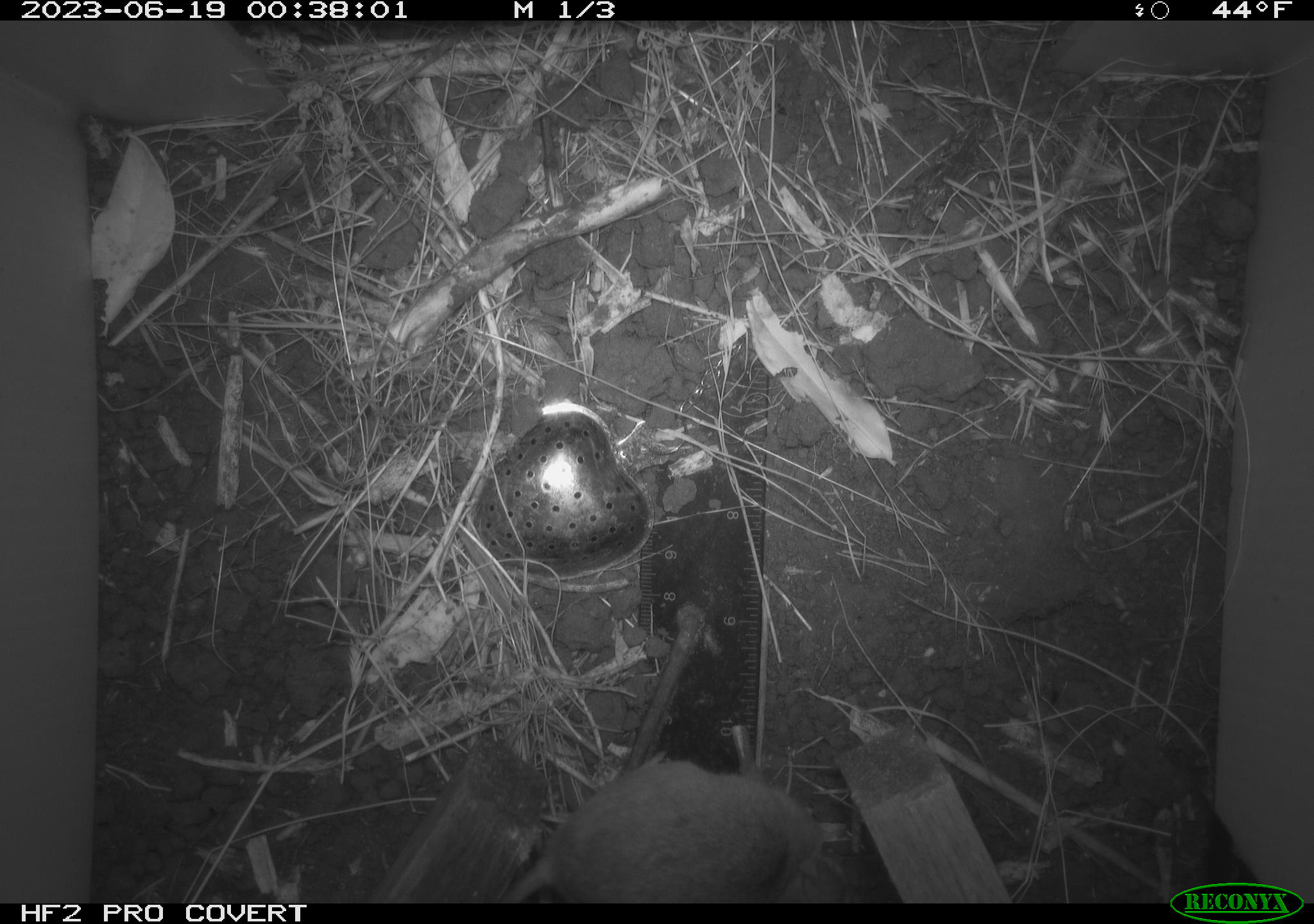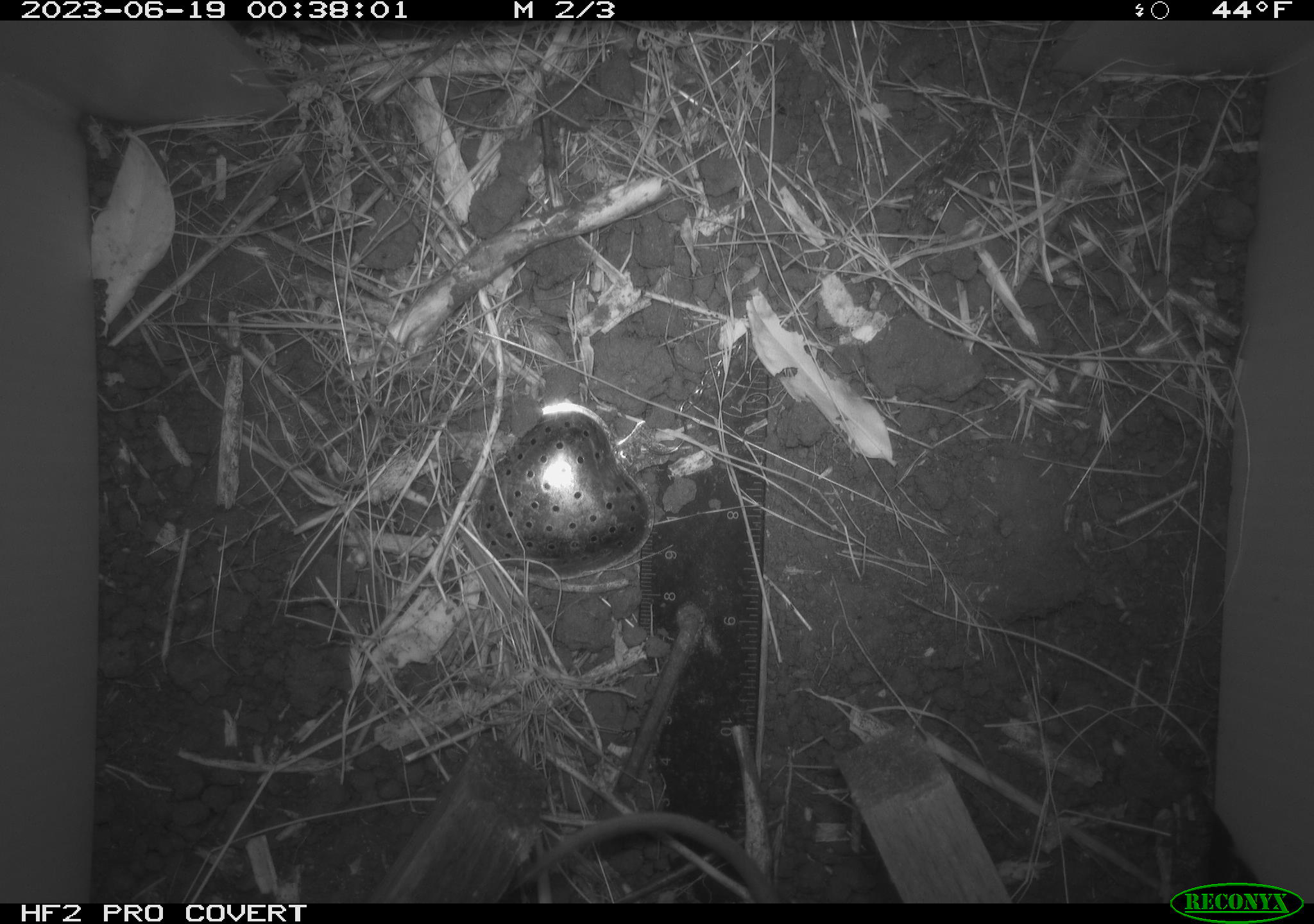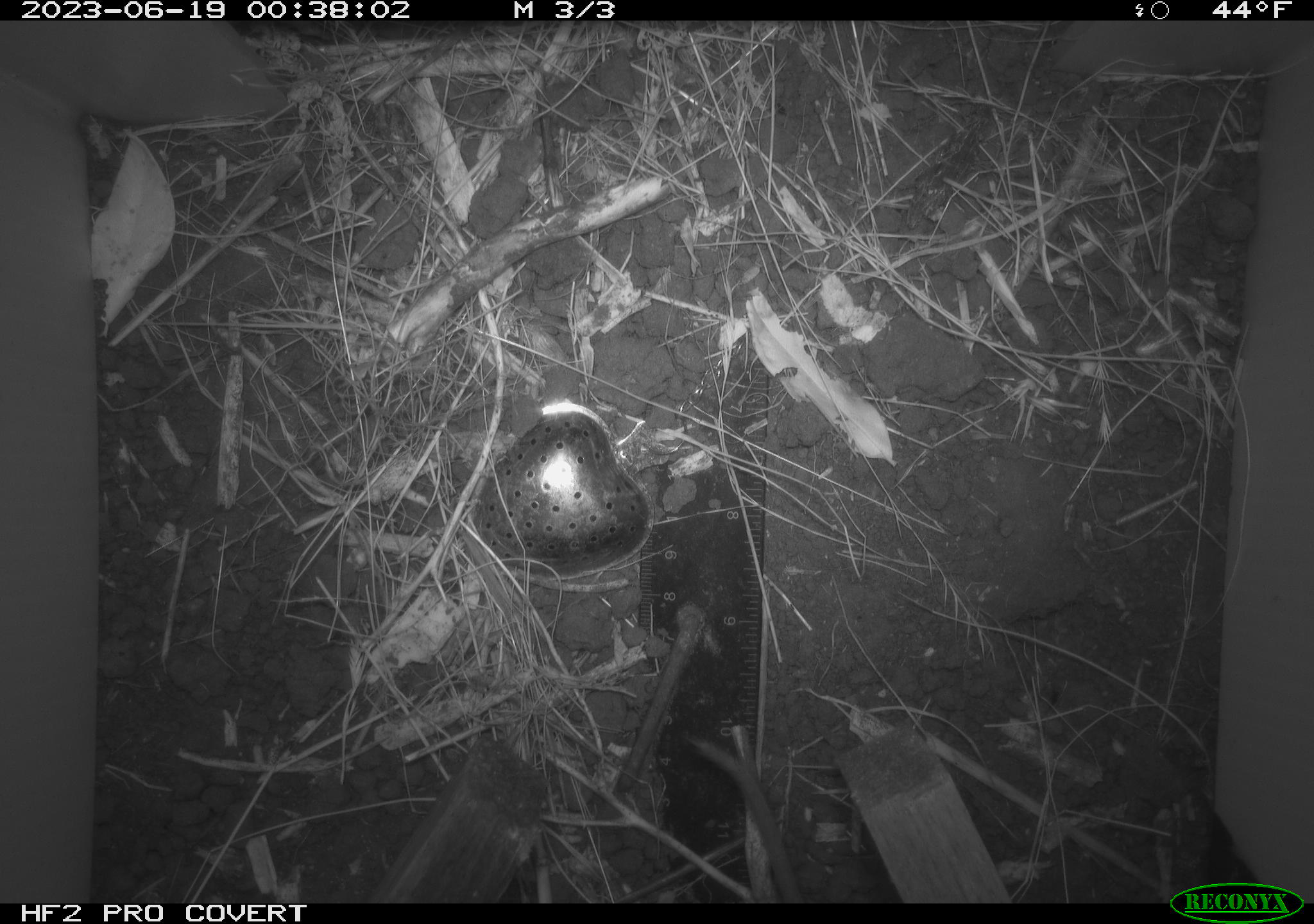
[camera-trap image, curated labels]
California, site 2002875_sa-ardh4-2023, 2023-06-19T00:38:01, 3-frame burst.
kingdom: Animalia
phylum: Chordata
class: Mammalia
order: Rodentia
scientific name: Rodentia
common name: mouse species